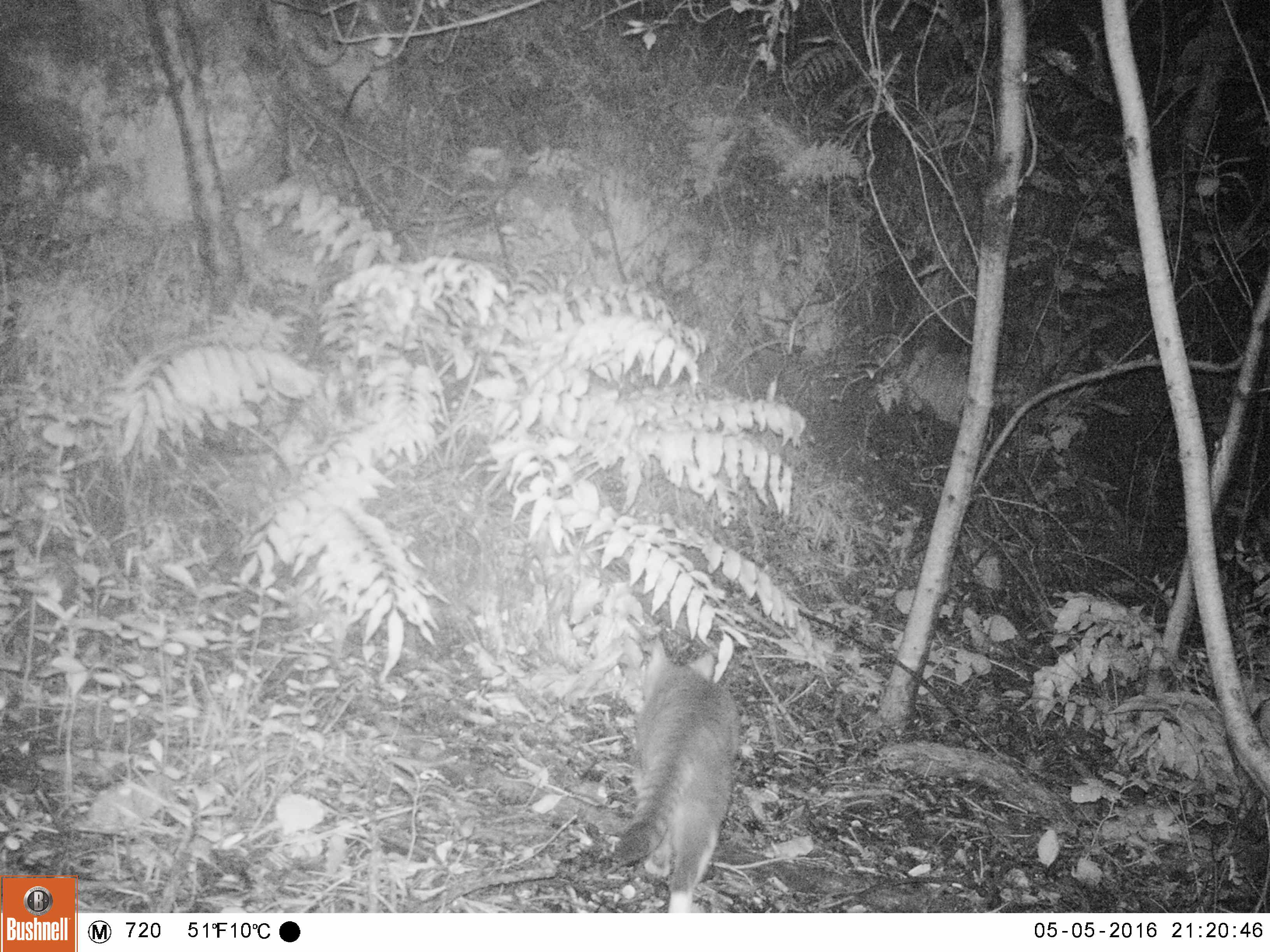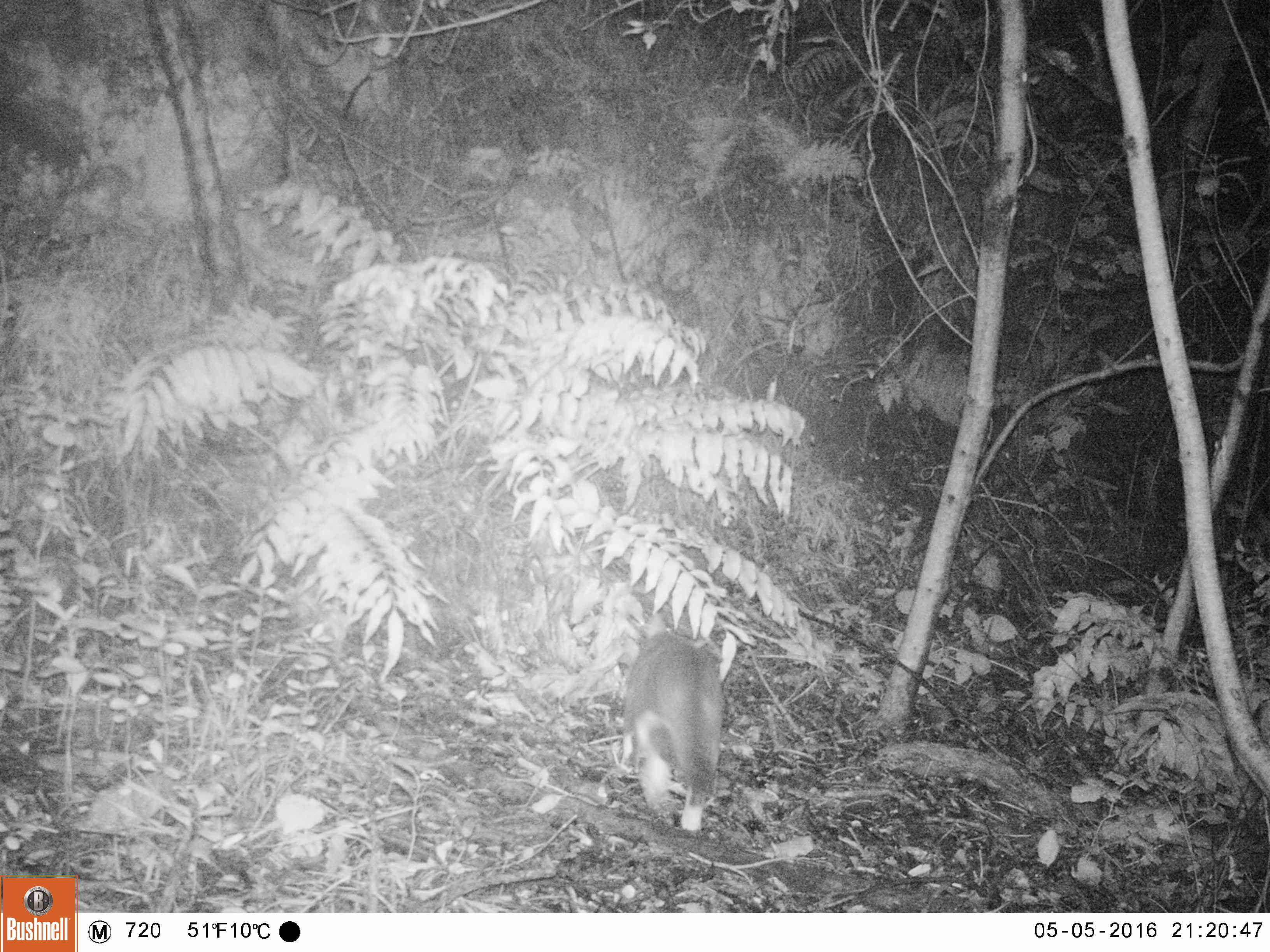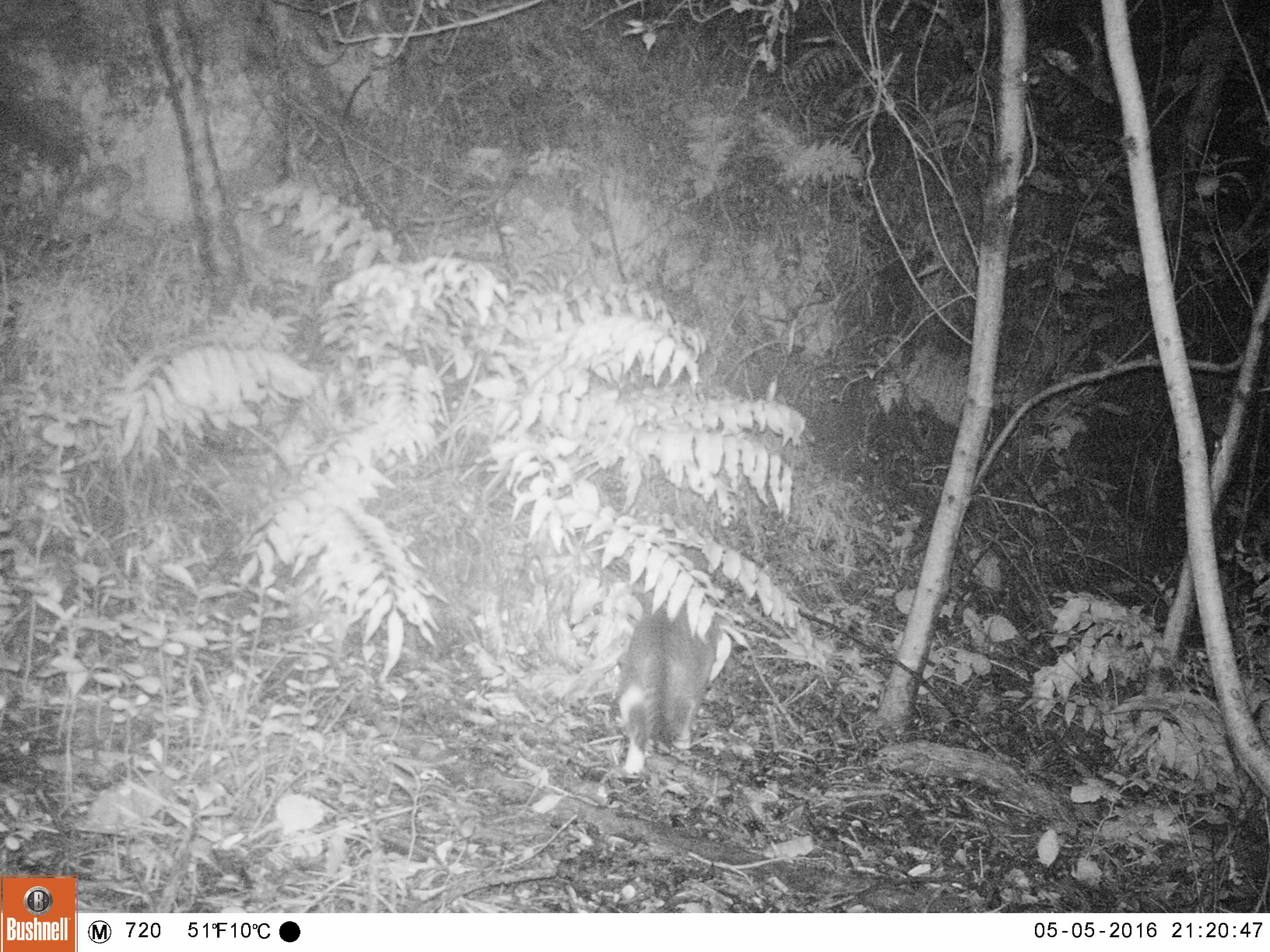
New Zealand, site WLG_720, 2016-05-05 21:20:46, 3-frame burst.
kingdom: Animalia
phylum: Chordata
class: Mammalia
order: Carnivora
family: Felidae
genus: Felis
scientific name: Felis catus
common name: domestic cat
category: cat